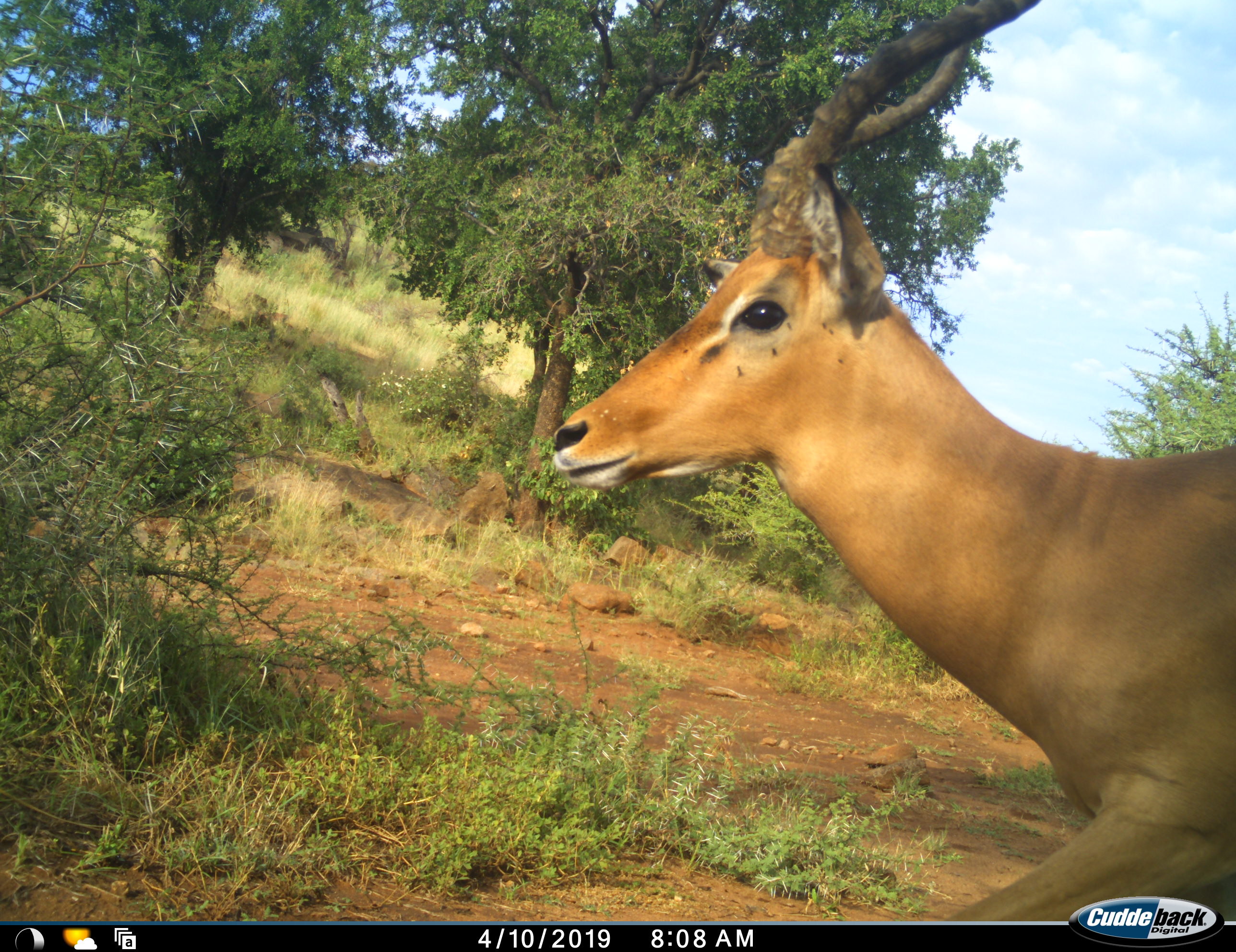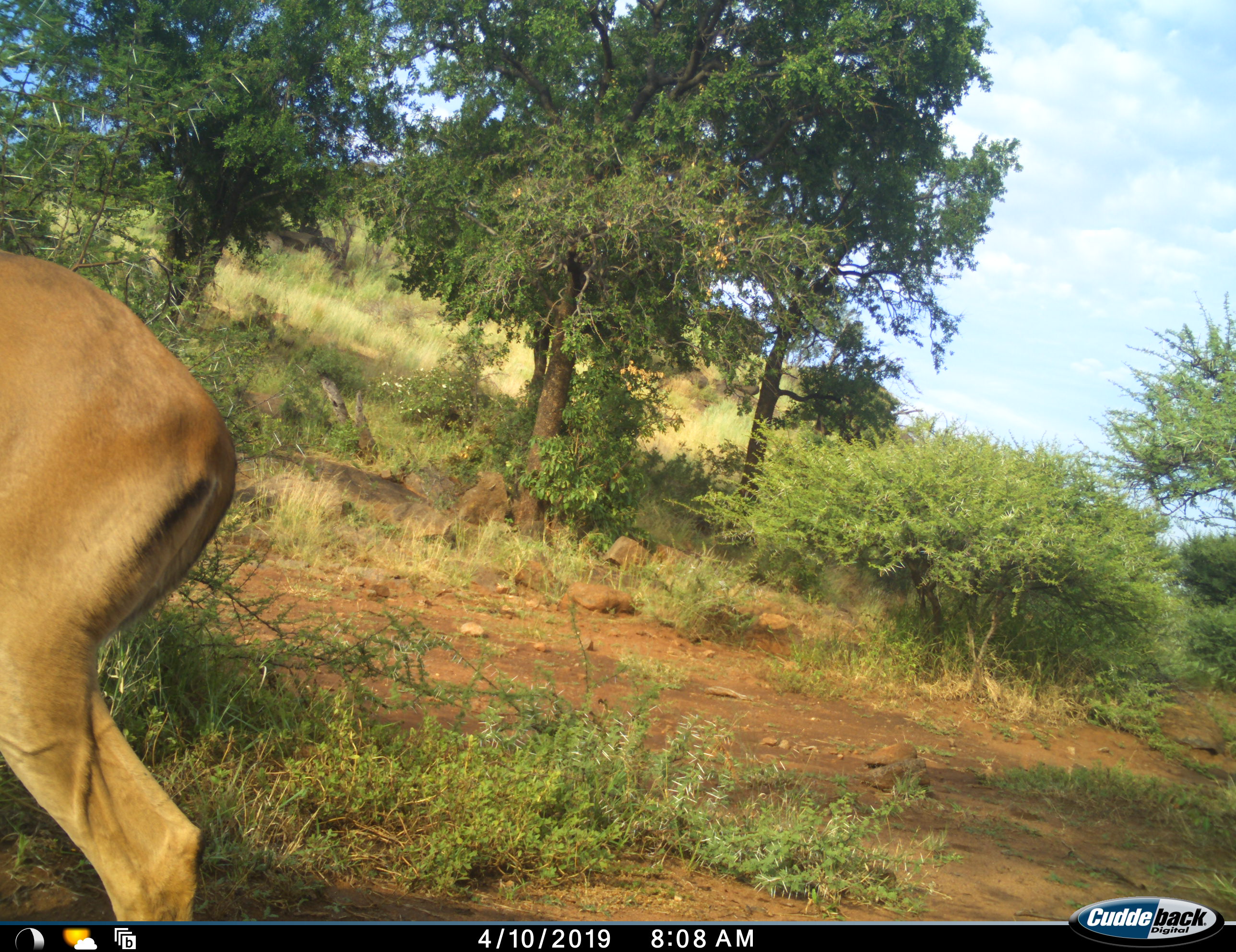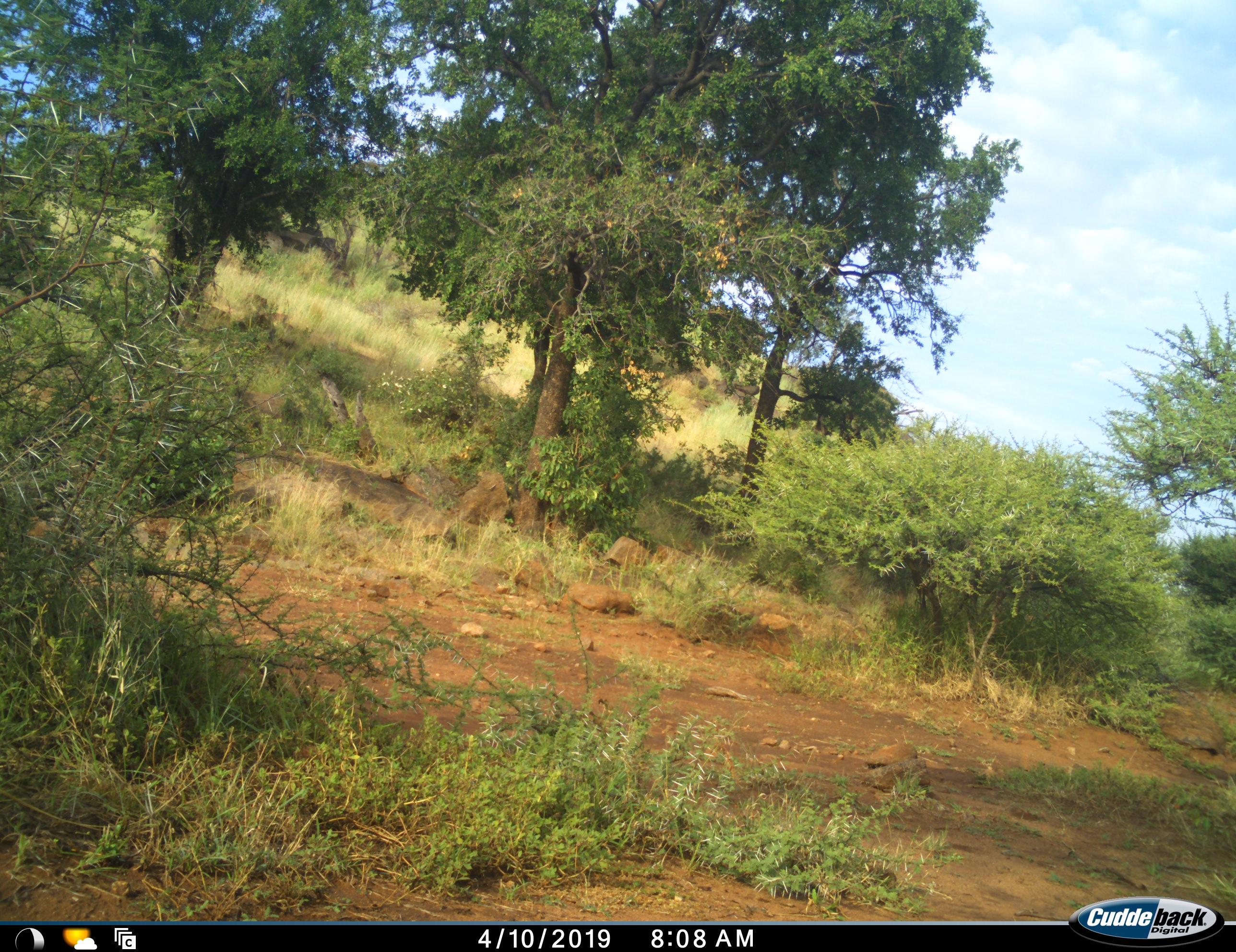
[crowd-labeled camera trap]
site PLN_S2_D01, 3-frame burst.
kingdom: Animalia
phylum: Chordata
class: Mammalia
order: Artiodactyla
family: Bovidae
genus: Aepyceros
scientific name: Aepyceros melampus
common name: impala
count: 1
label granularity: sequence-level